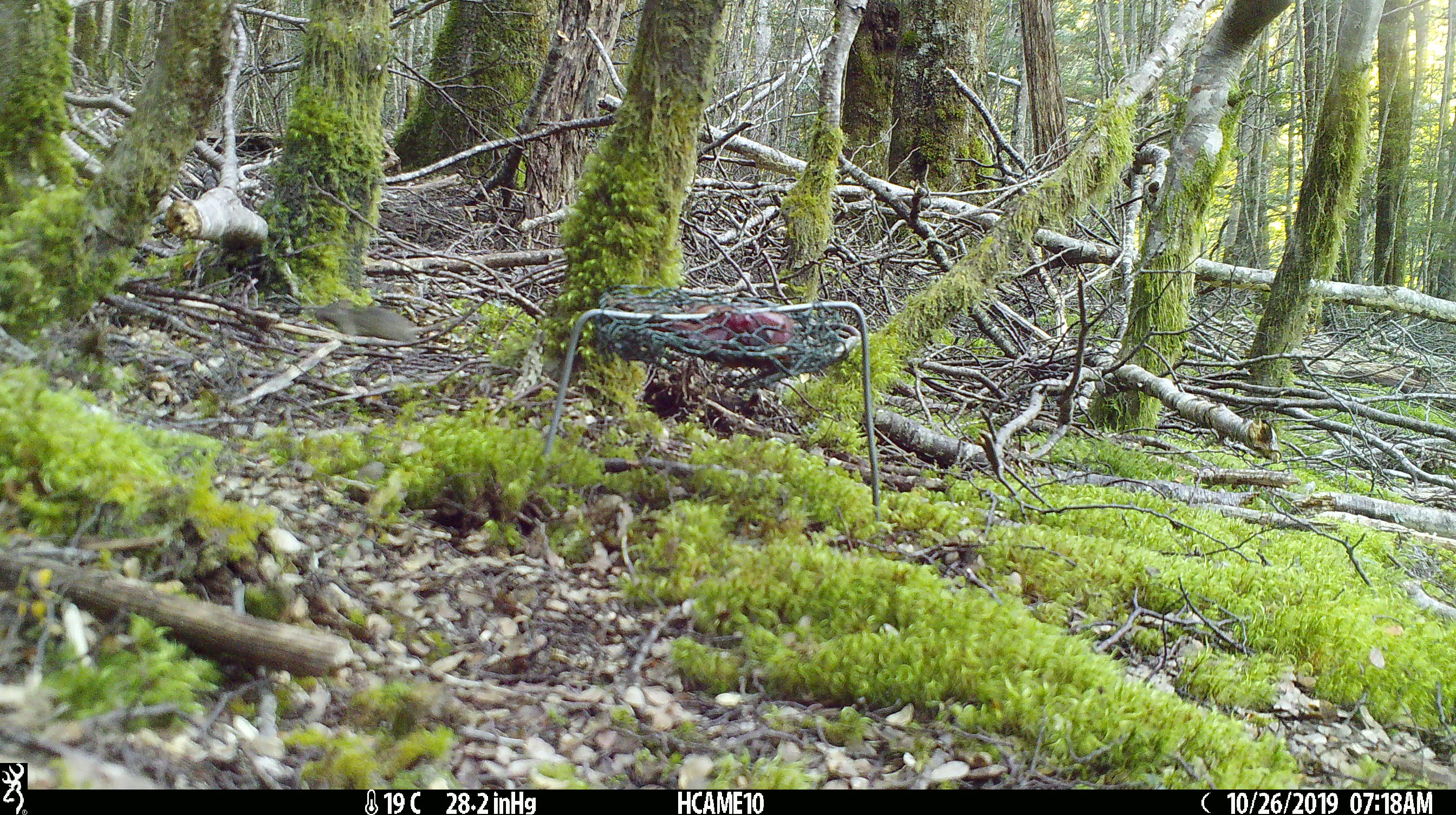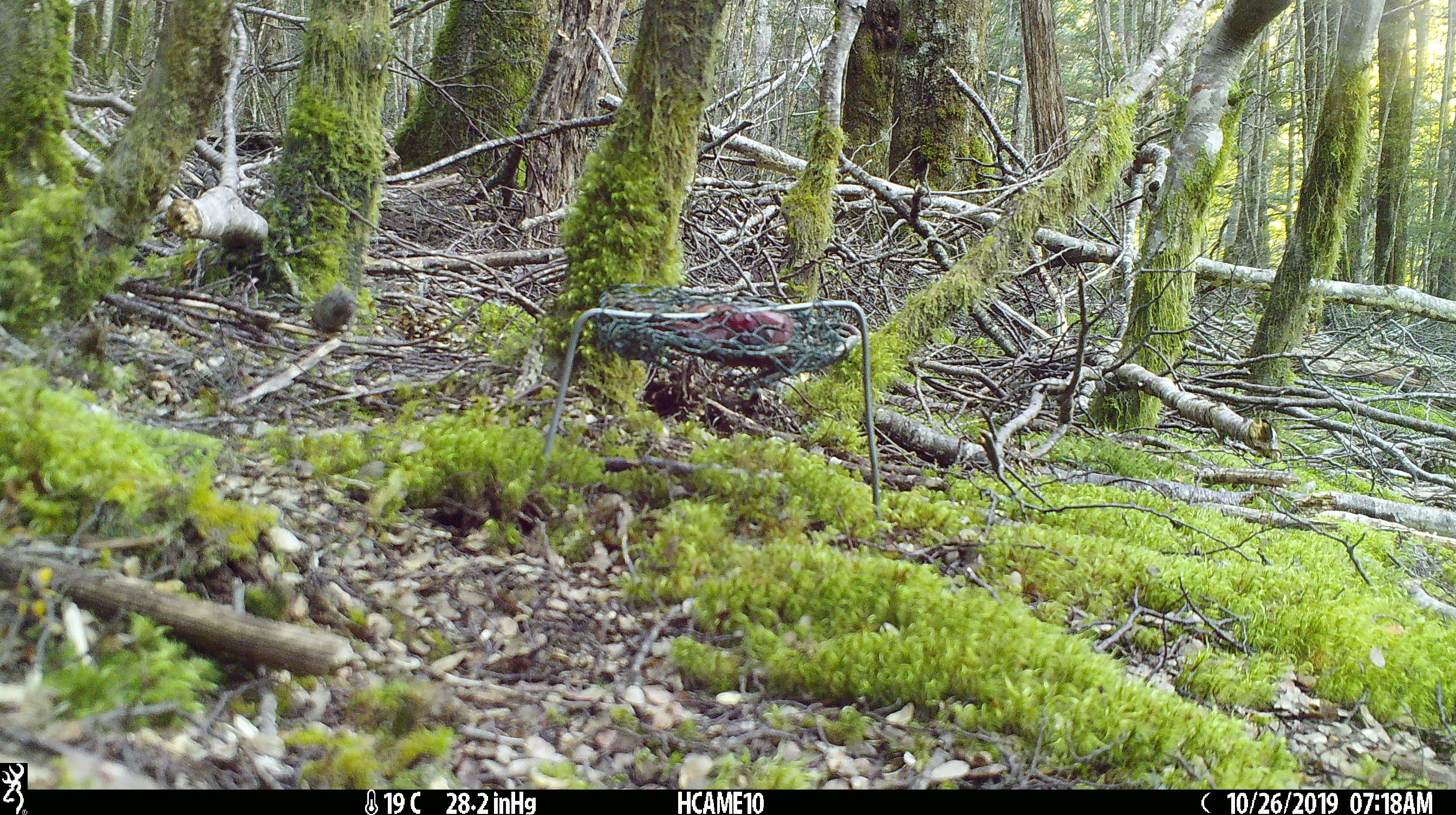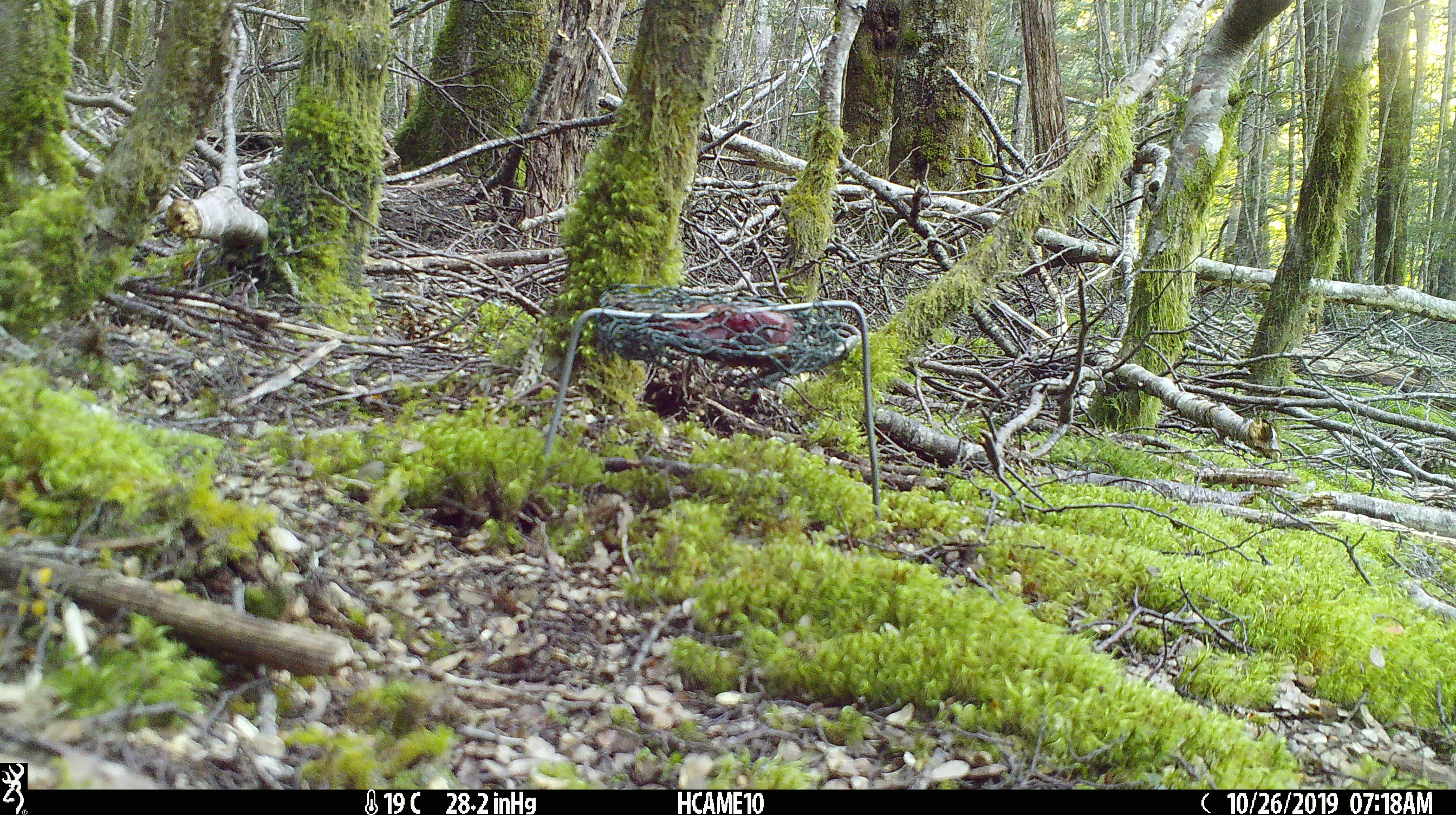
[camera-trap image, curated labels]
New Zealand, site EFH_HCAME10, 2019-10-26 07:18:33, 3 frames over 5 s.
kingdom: Animalia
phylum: Chordata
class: Mammalia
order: Rodentia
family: Muridae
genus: Mus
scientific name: Mus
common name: mouse